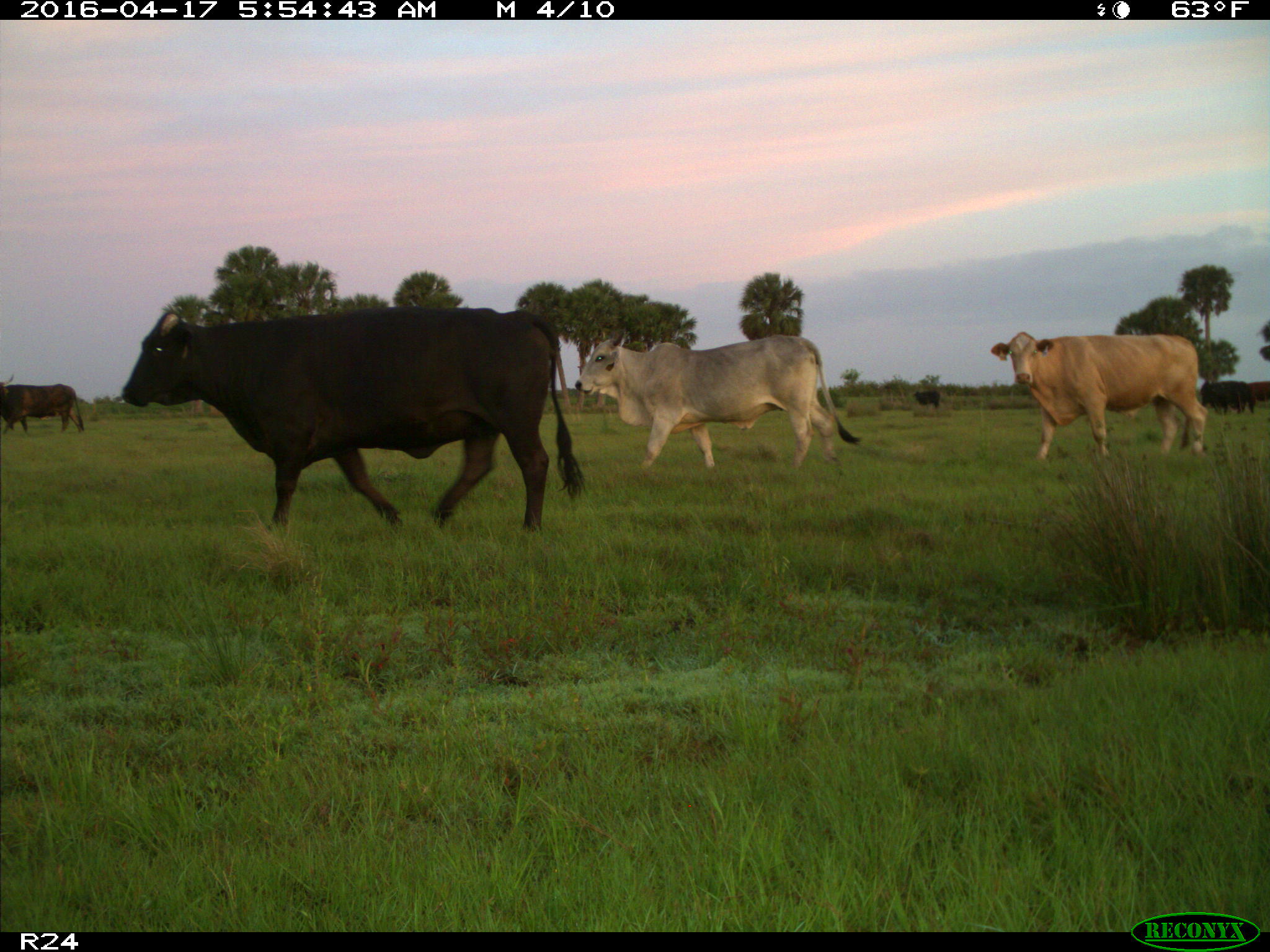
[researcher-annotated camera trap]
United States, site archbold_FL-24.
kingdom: Animalia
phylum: Chordata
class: Mammalia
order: Artiodactyla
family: Bovidae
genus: Bos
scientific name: Bos taurus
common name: domestic cow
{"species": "Bos taurus (domestic cow)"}